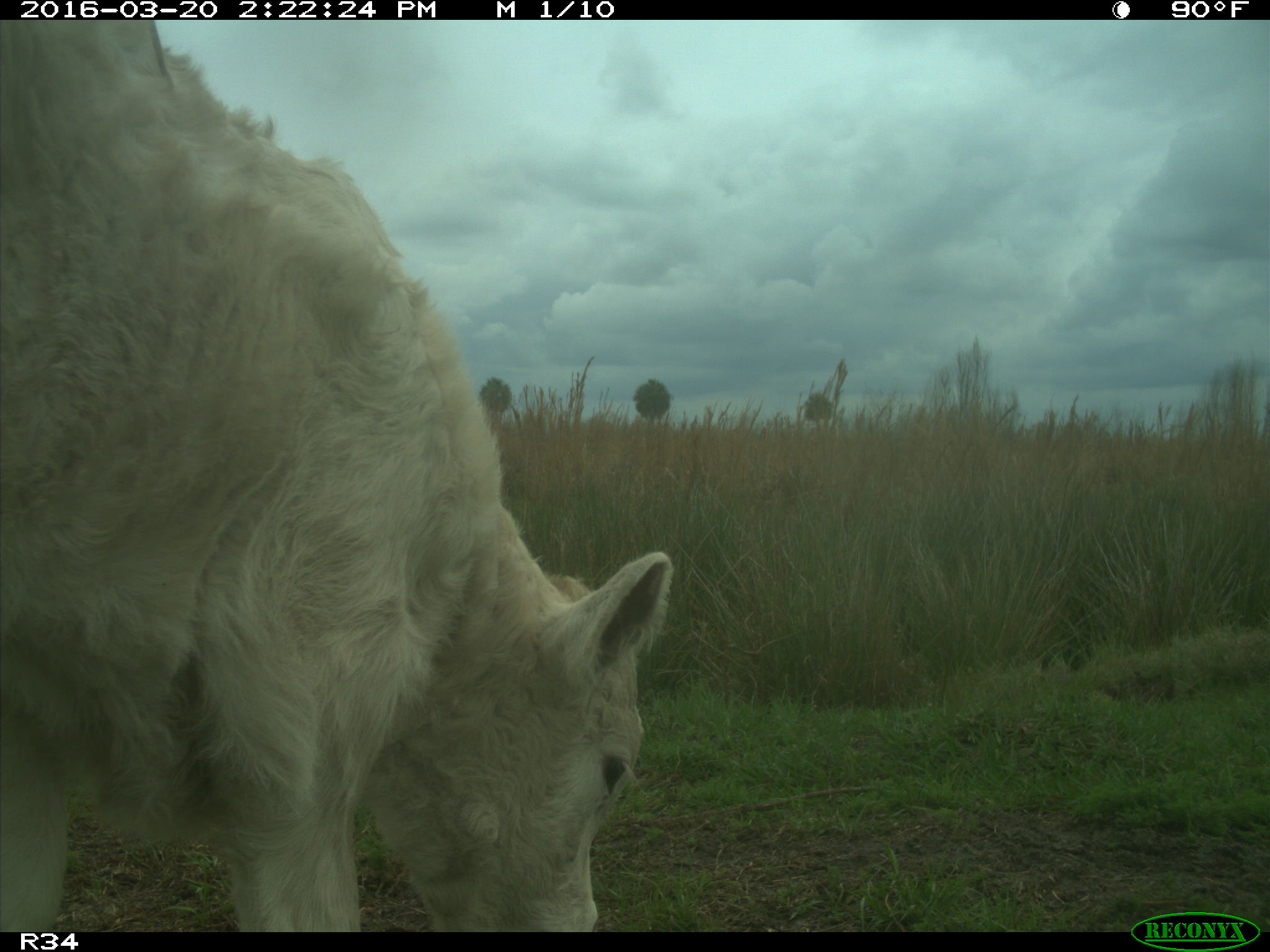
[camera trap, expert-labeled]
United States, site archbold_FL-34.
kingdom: Animalia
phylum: Chordata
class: Mammalia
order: Artiodactyla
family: Bovidae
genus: Bos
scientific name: Bos taurus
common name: domestic cow